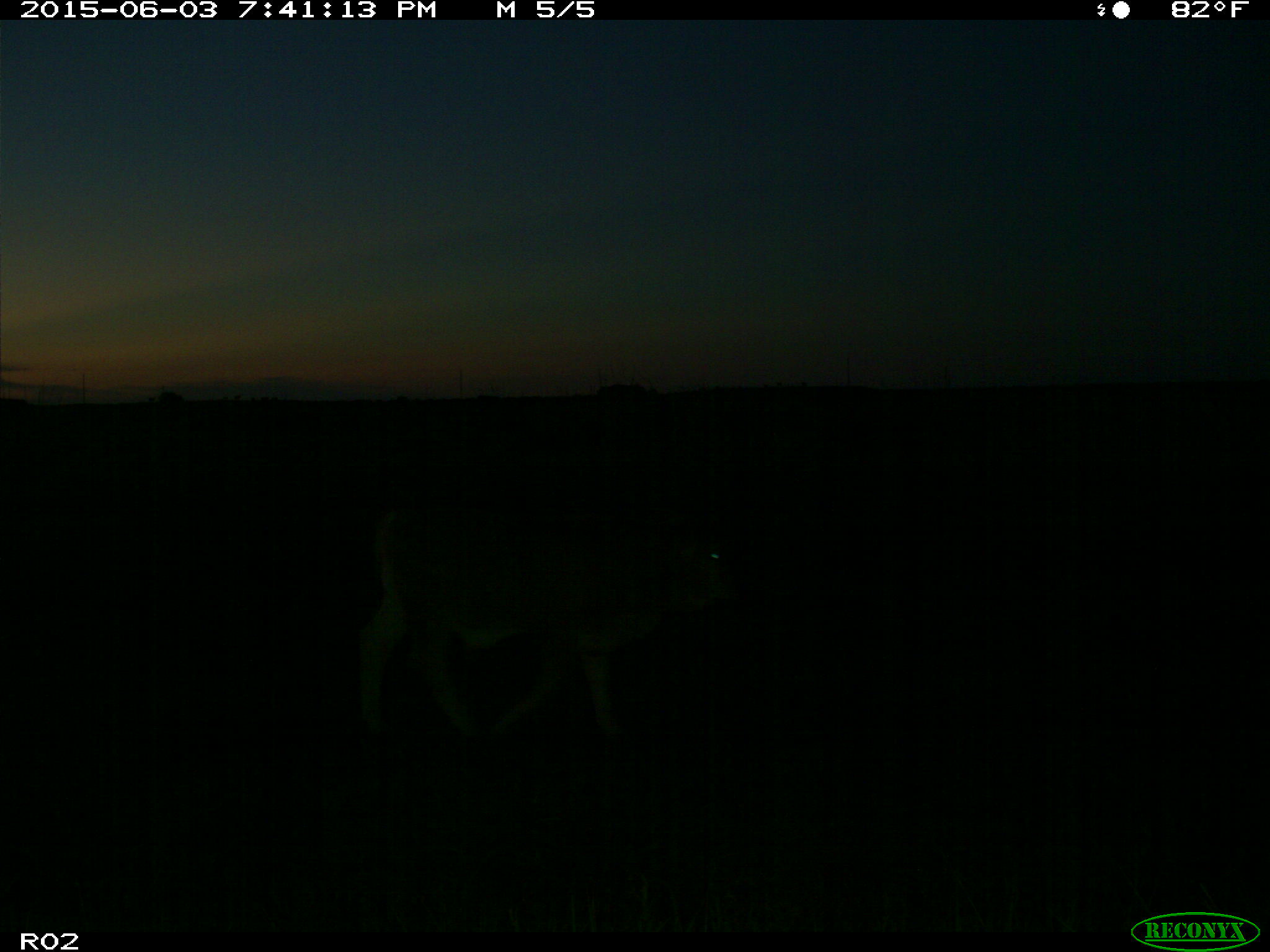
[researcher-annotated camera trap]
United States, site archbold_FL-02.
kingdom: Animalia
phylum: Chordata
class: Mammalia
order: Artiodactyla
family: Bovidae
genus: Bos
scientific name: Bos taurus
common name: domestic cow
Bos taurus (domestic cow).